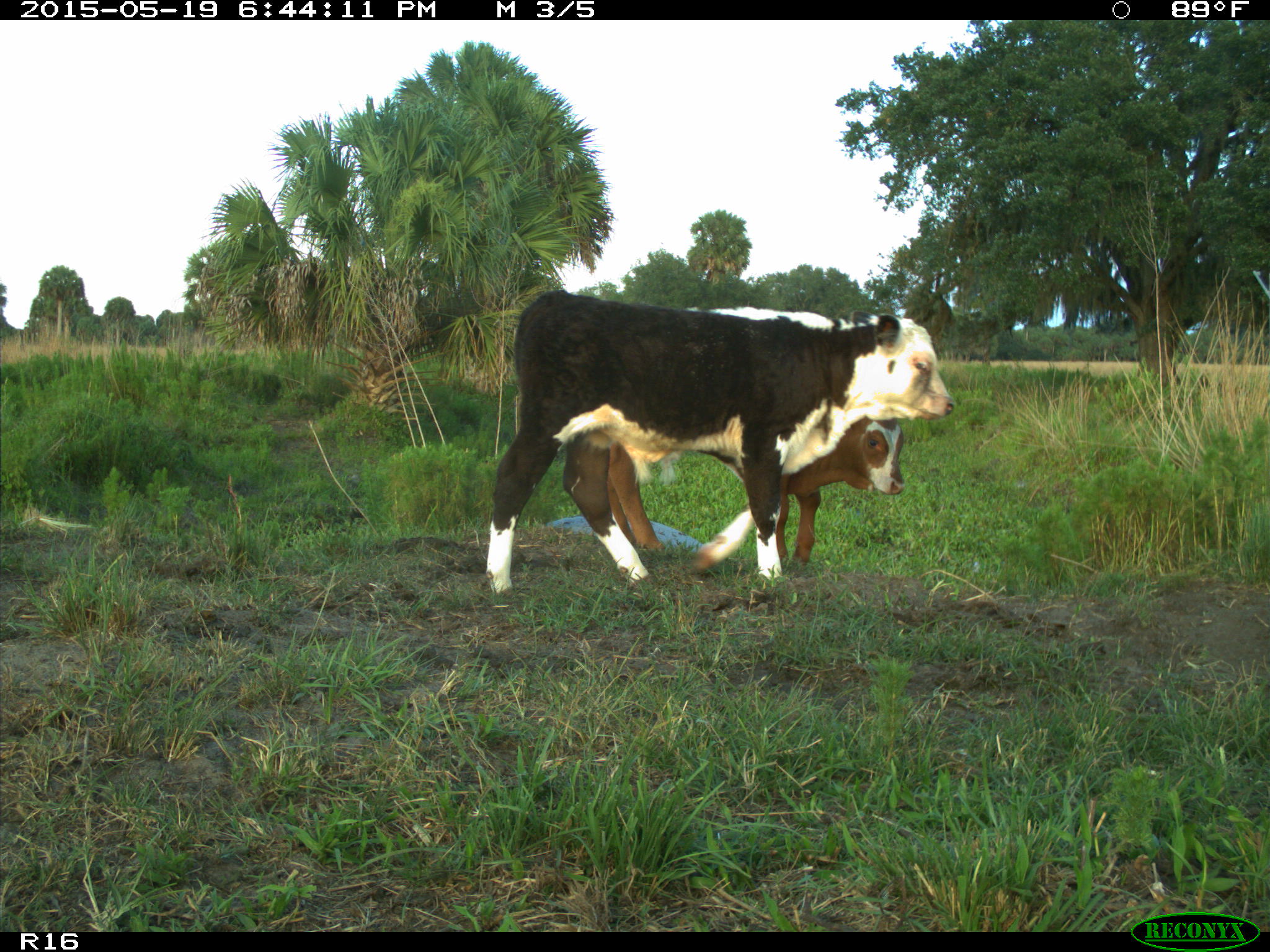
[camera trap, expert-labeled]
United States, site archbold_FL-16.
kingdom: Animalia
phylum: Chordata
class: Mammalia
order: Artiodactyla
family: Bovidae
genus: Bos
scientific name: Bos taurus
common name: domestic cow